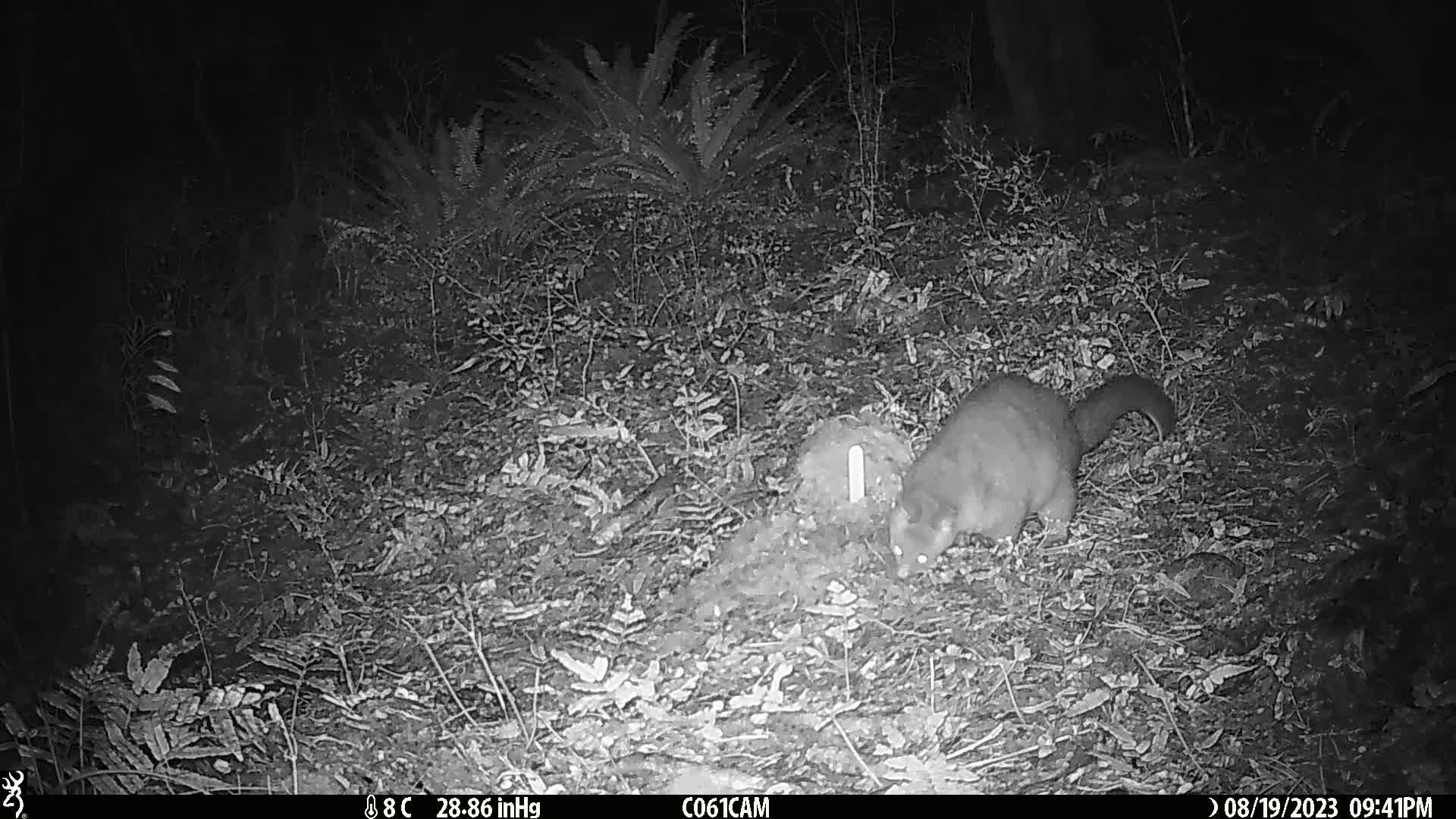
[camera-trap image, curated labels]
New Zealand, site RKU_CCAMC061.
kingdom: Animalia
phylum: Chordata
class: Mammalia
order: Diprotodontia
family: Phalangeridae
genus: Trichosurus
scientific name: Trichosurus vulpecula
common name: common brushtail possum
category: possum